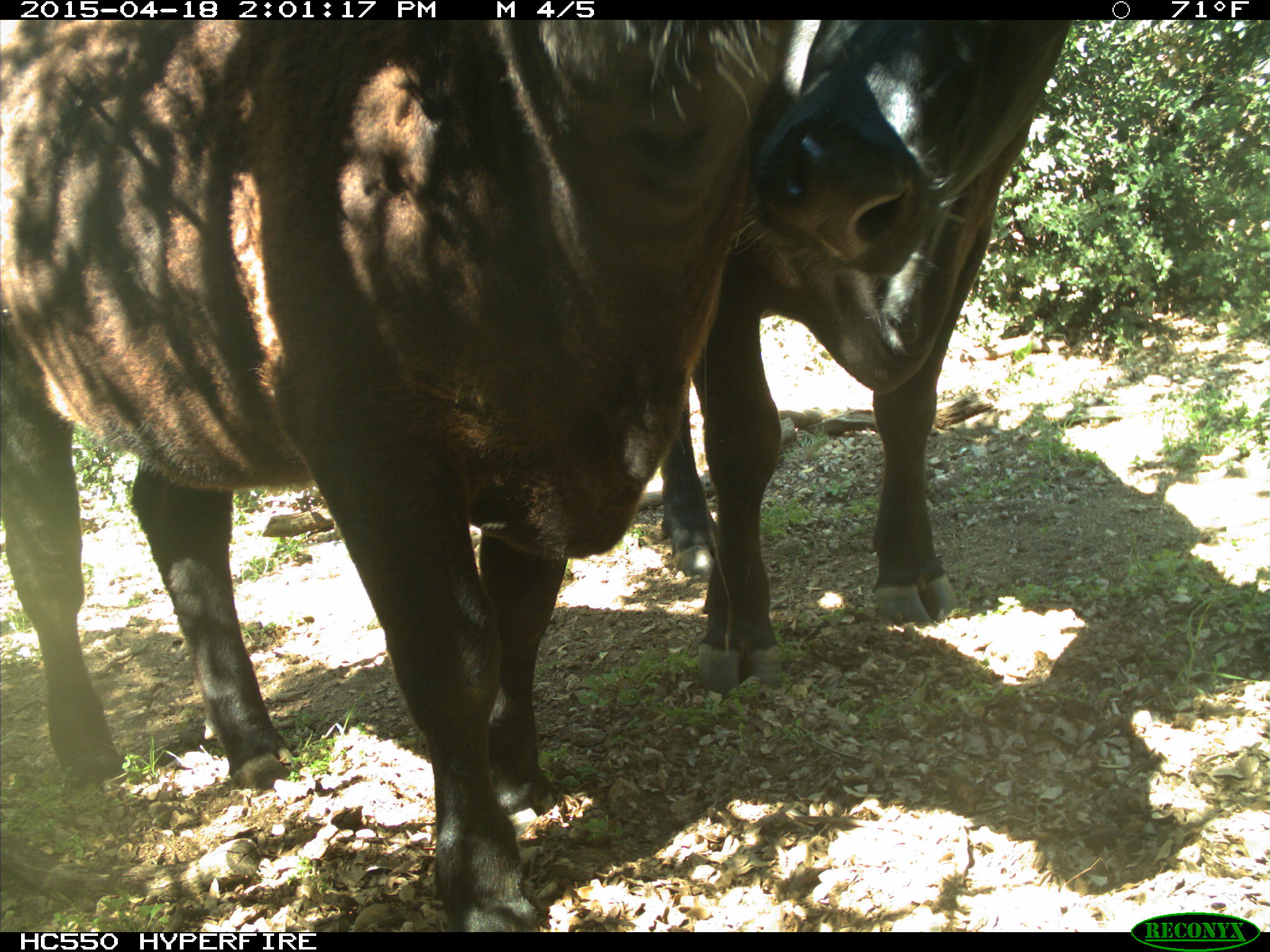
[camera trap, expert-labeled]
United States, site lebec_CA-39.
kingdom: Animalia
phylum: Chordata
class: Mammalia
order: Artiodactyla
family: Bovidae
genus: Bos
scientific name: Bos taurus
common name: domestic cow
Bos taurus (domestic cow).